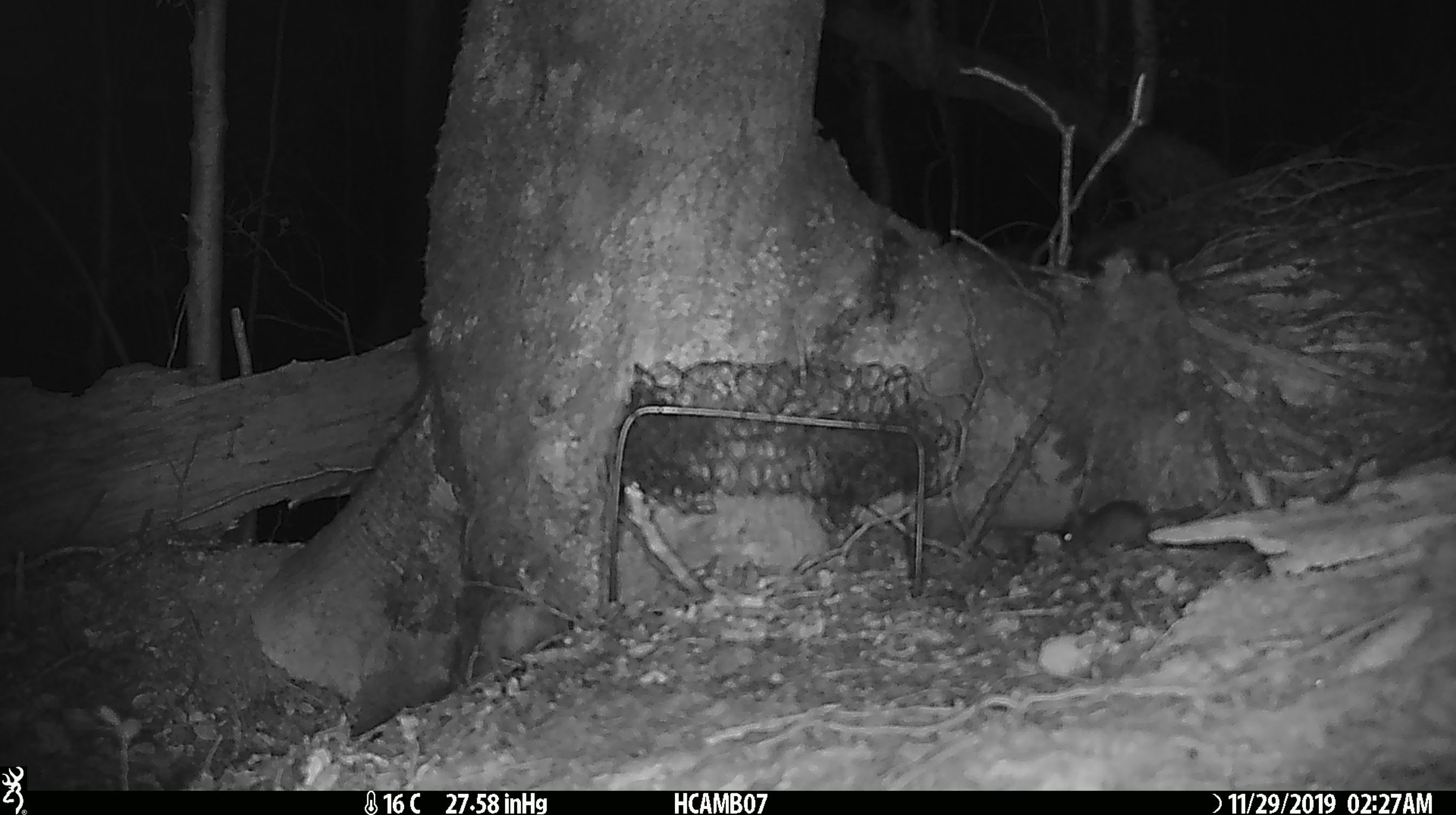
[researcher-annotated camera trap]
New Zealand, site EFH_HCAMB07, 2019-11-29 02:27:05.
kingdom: Animalia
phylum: Chordata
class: Mammalia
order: Rodentia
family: Muridae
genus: Mus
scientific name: Mus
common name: mouse